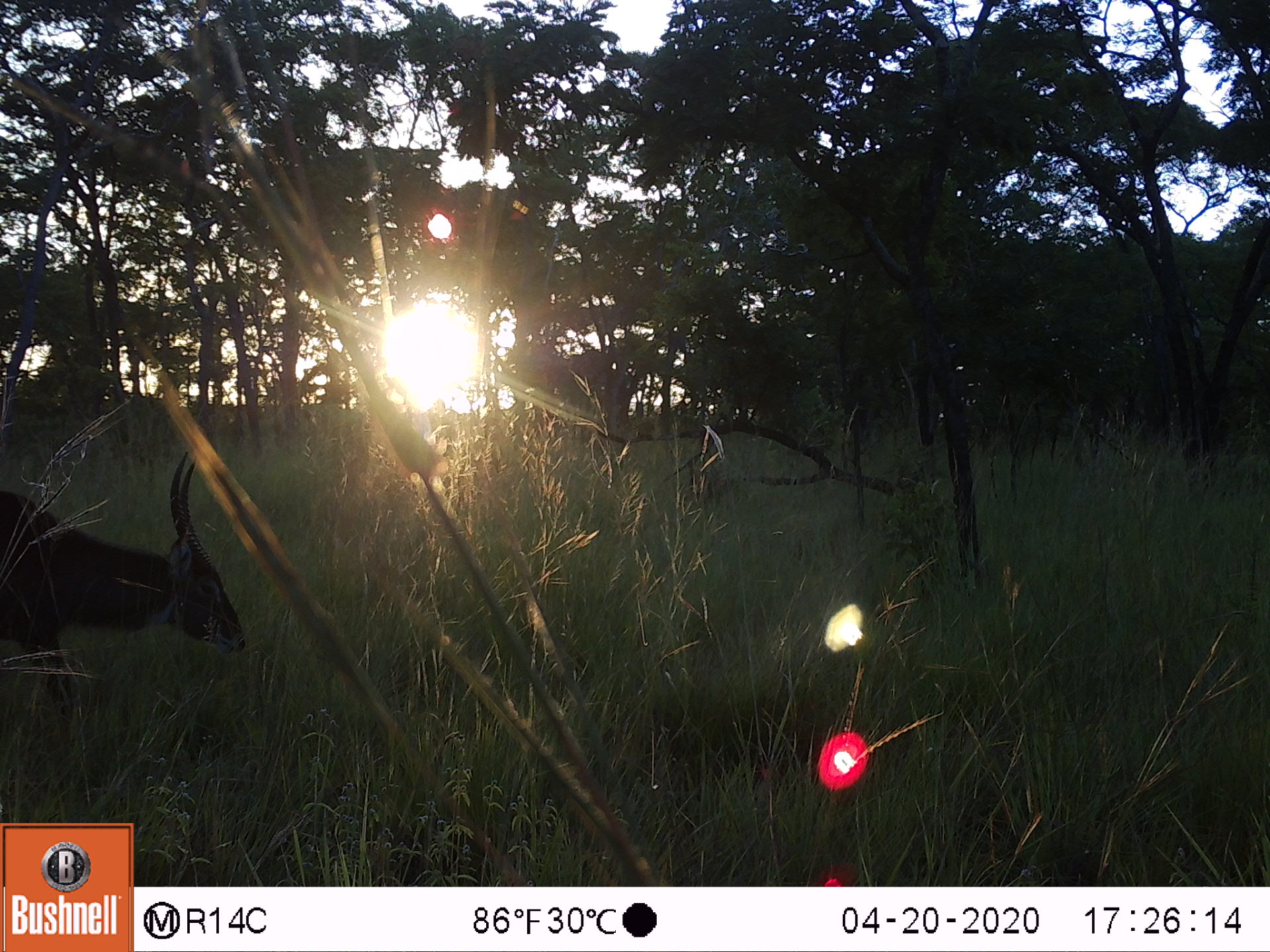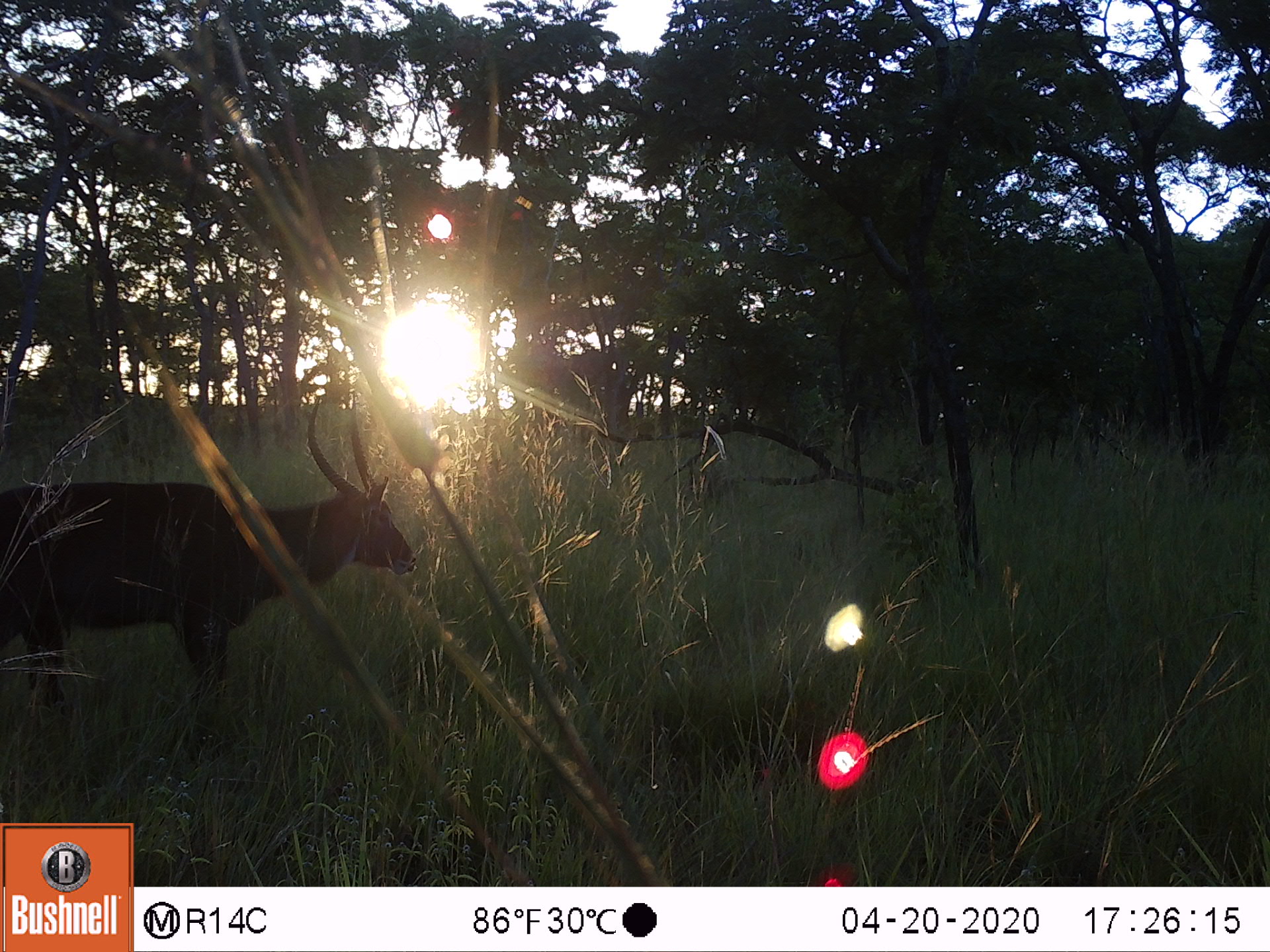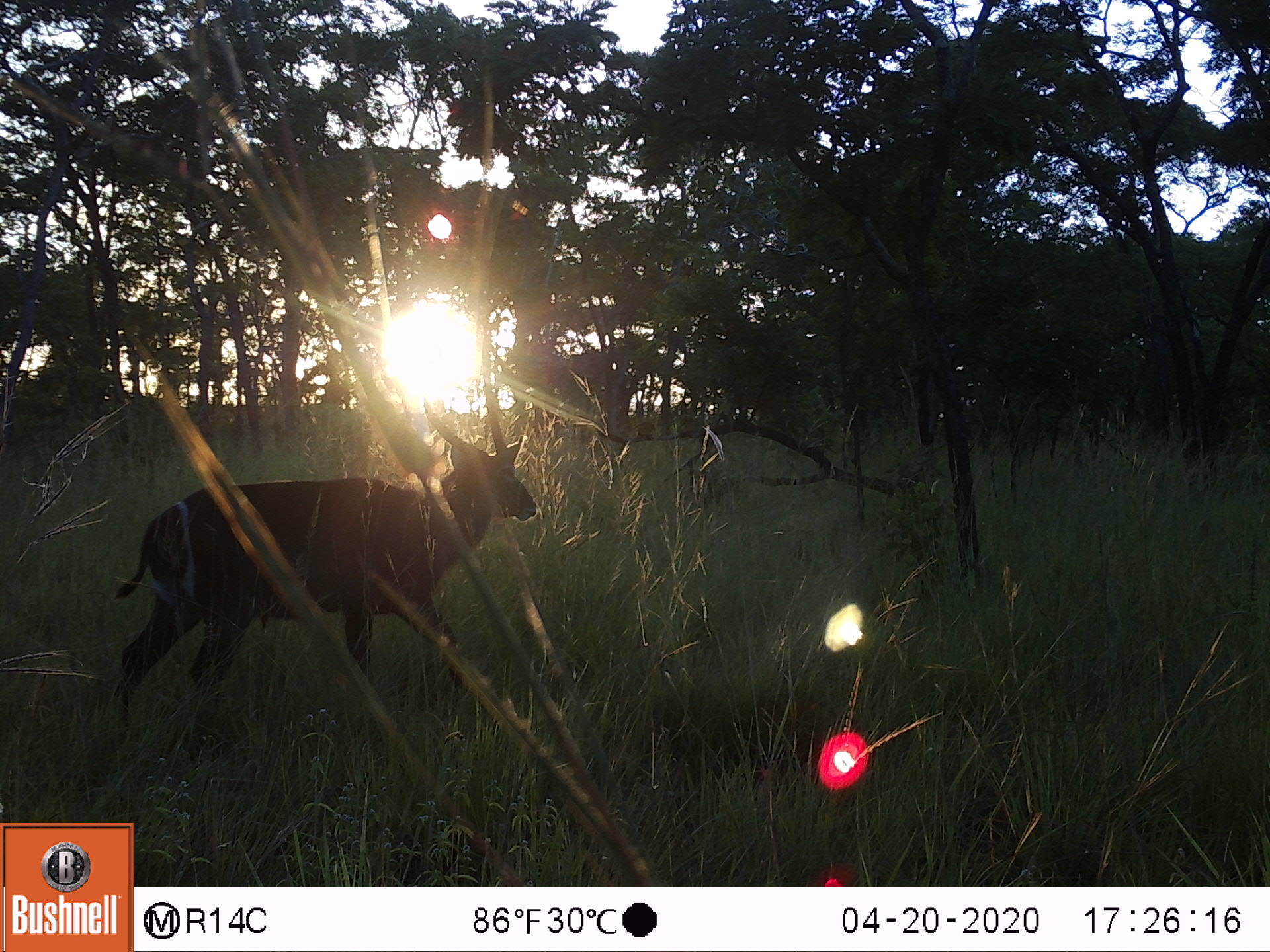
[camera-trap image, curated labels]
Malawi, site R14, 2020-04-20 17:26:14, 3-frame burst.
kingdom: Animalia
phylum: Chordata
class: Mammalia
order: Artiodactyla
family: Bovidae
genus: Kobus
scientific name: Kobus ellipsiprymnus ellipsiprymnus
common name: common waterbuck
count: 1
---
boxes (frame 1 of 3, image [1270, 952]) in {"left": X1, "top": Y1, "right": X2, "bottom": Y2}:
common waterbuck: {"left": 3, "top": 451, "right": 246, "bottom": 717}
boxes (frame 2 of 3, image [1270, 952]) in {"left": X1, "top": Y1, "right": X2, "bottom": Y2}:
common waterbuck: {"left": 7, "top": 402, "right": 420, "bottom": 713}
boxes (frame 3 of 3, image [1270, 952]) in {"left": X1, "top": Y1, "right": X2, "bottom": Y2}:
common waterbuck: {"left": 108, "top": 373, "right": 536, "bottom": 713}